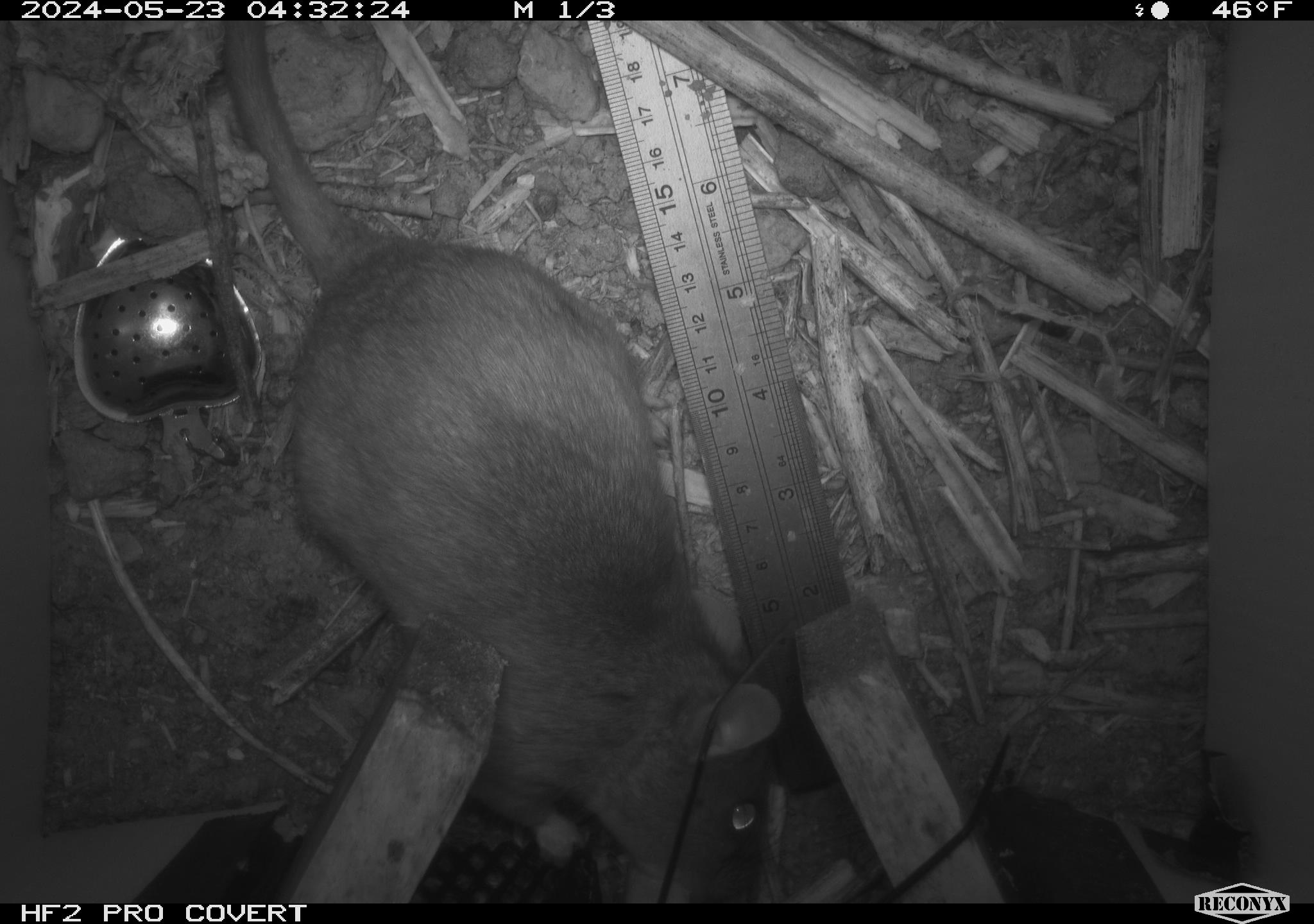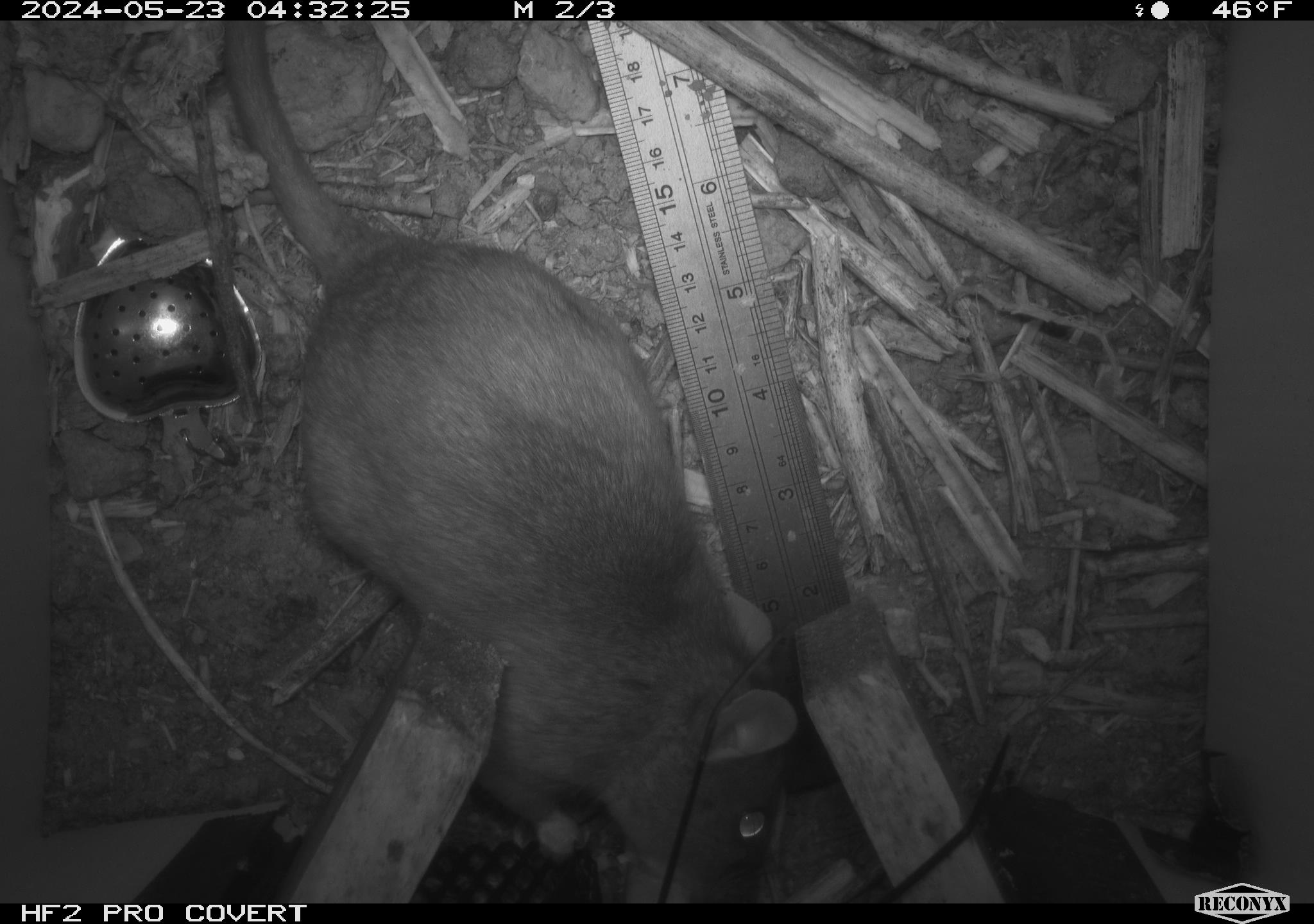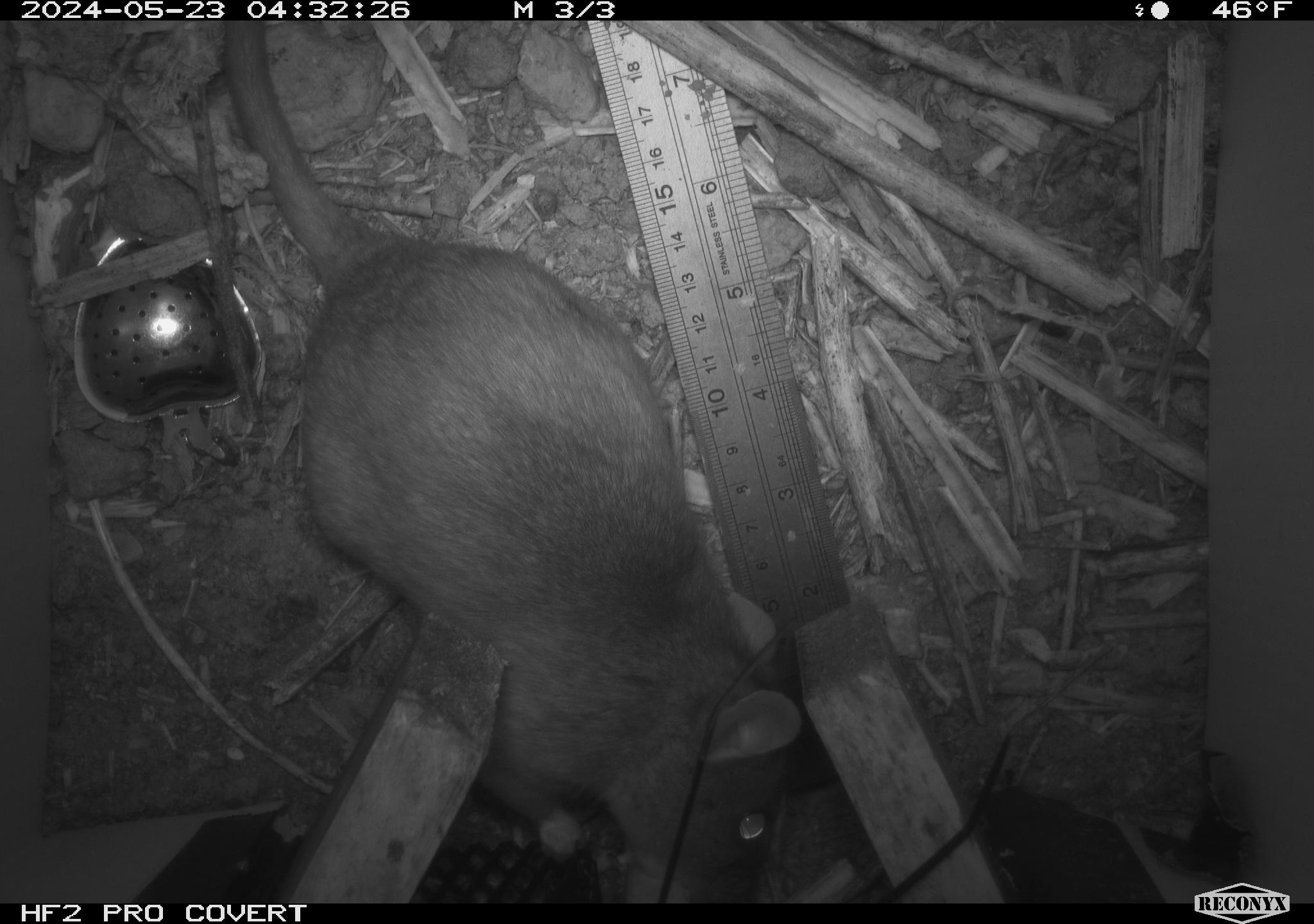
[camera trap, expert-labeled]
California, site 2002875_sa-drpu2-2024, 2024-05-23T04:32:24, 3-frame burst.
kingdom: Animalia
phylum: Chordata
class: Mammalia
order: Rodentia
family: Cricetidae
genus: Neotoma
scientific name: Neotoma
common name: pack rat or woodrat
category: neotoma species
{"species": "neotoma species (pack rat or woodrat) (Neotoma)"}